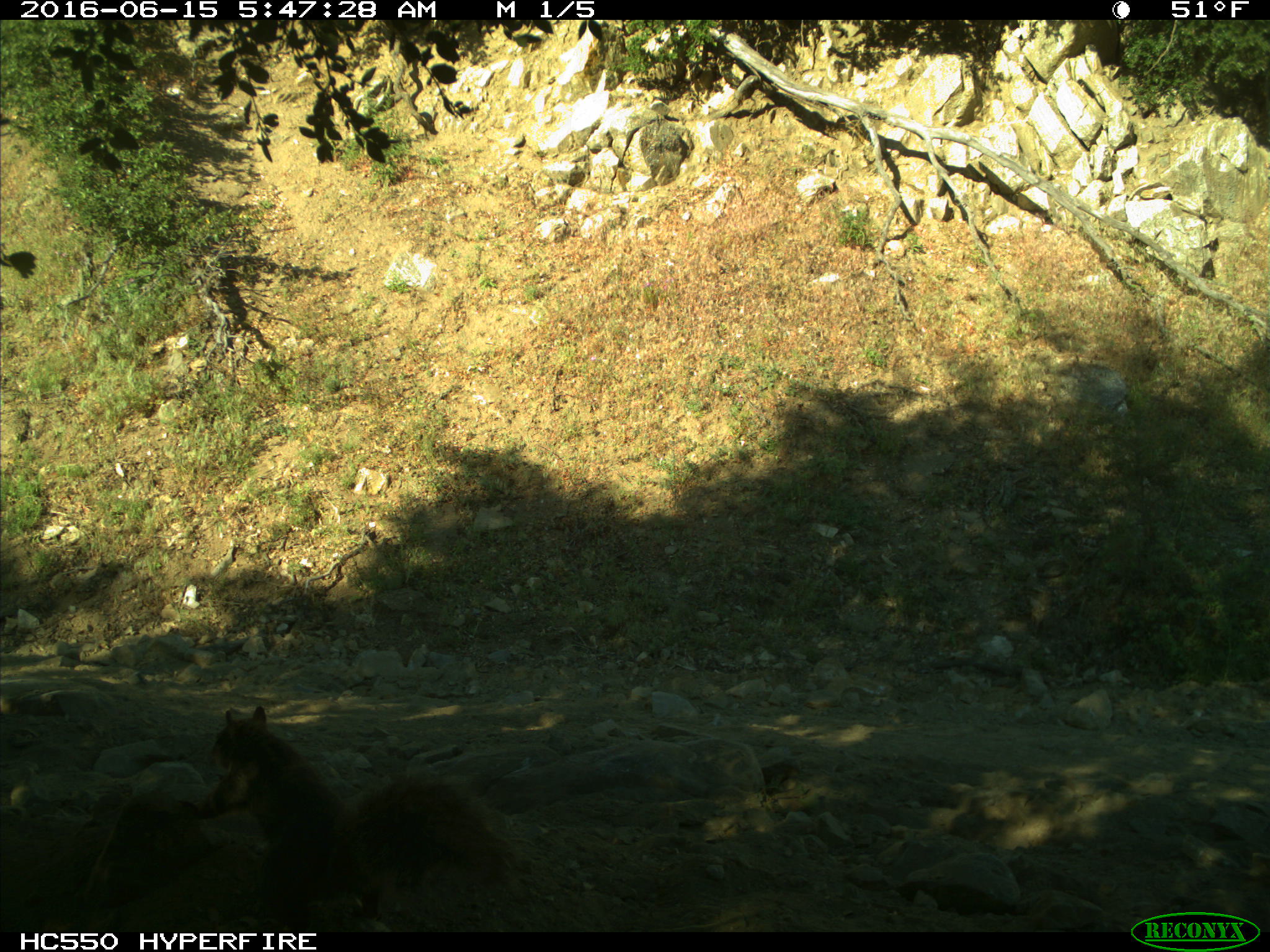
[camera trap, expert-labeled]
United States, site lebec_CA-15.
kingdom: Animalia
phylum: Chordata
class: Mammalia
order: Rodentia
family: Sciuridae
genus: Sciurus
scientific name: Sciurus carolinensis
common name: eastern gray squirrel